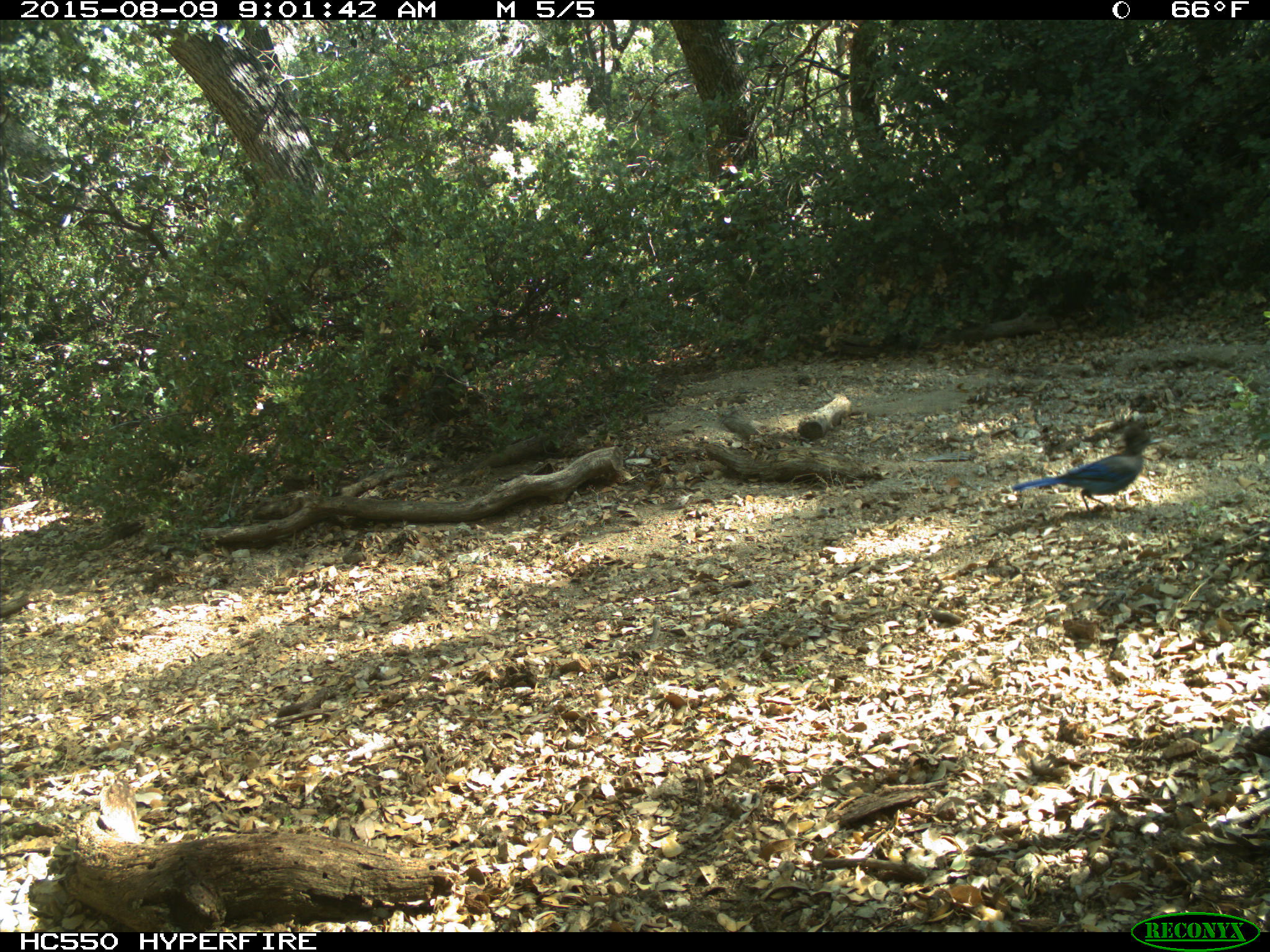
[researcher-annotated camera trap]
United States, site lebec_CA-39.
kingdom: Animalia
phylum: Chordata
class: Aves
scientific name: Aves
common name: birds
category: unidentified bird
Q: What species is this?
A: Unidentified bird (birds) (Aves).